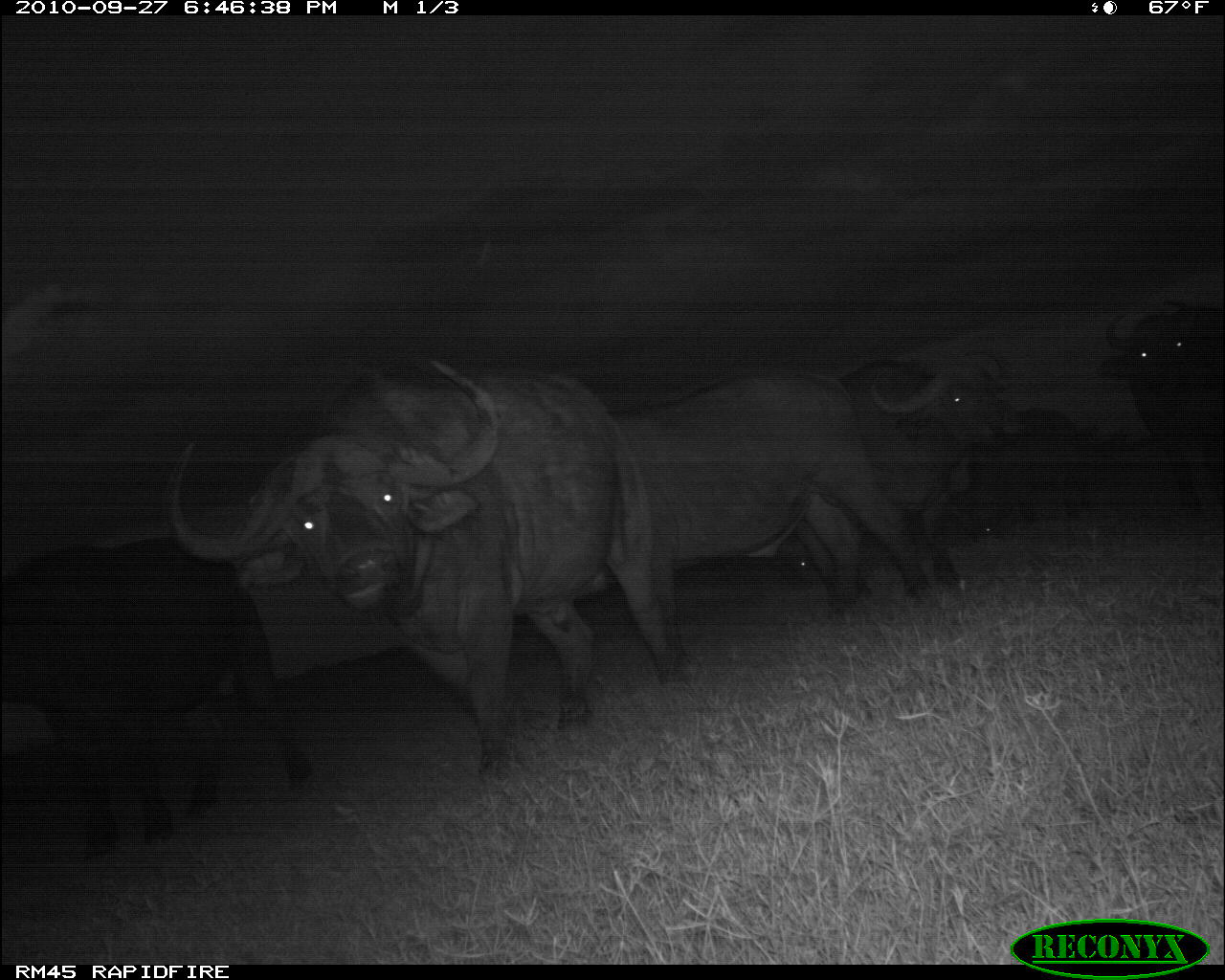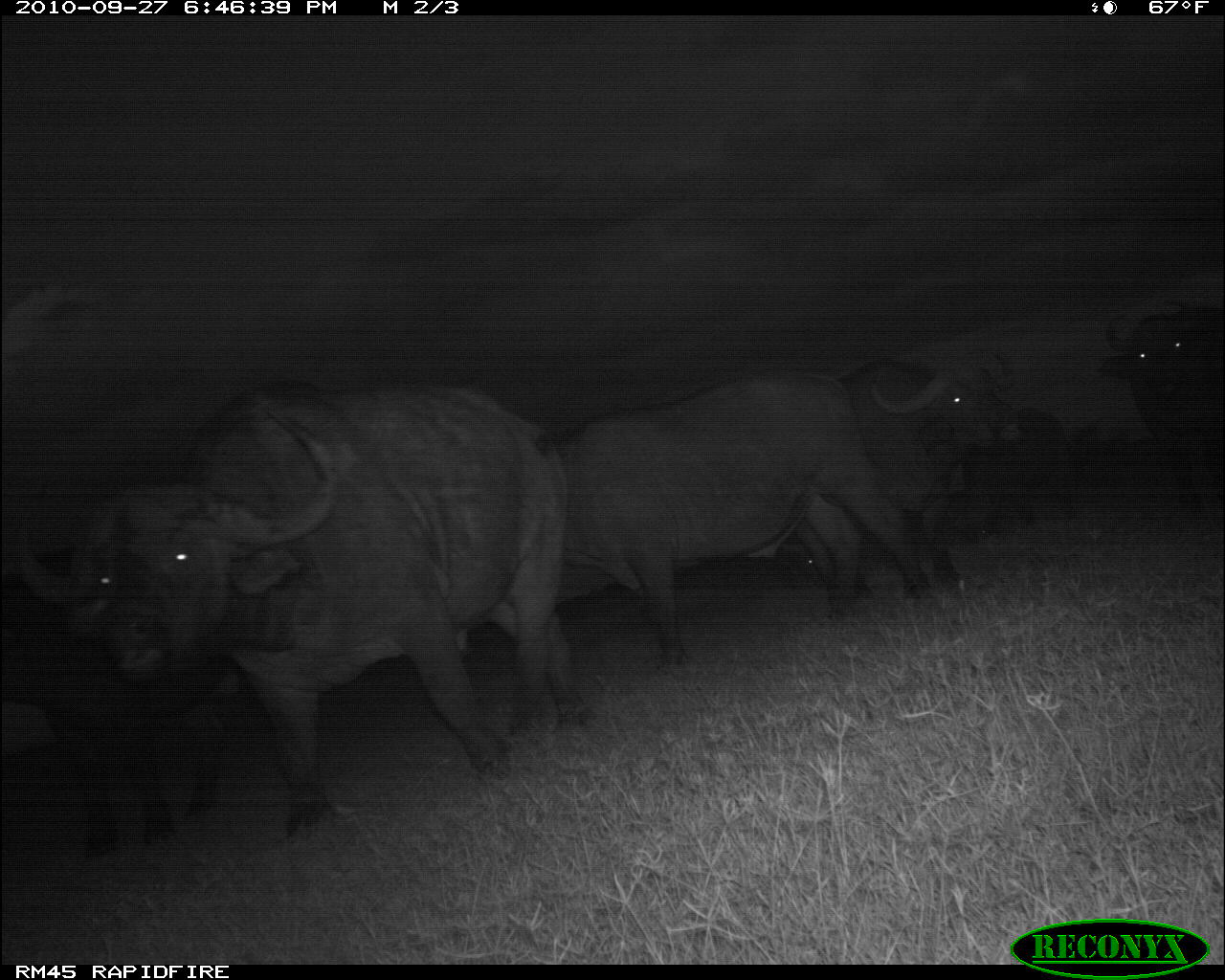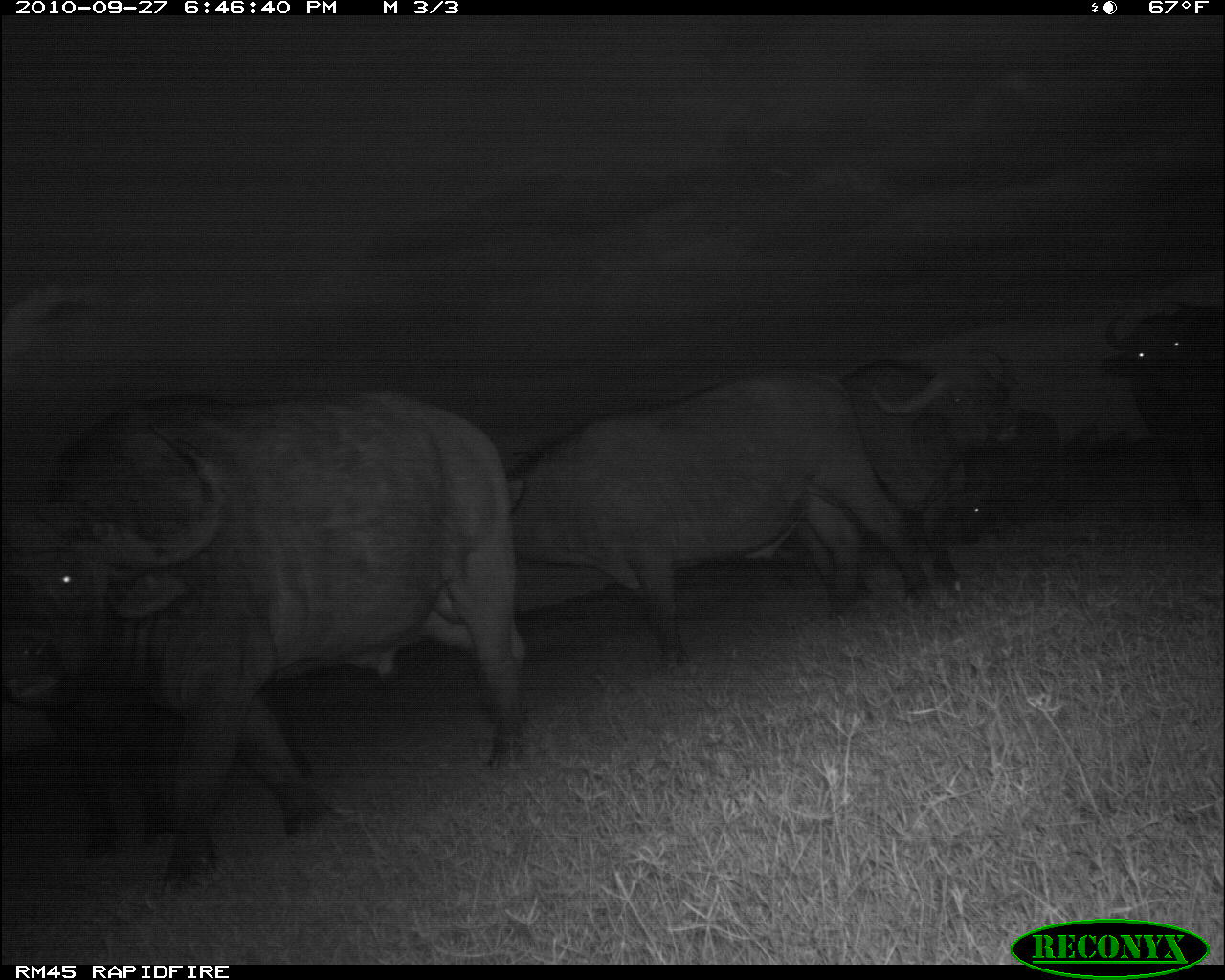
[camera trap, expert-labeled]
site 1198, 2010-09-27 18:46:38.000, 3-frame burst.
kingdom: Animalia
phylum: Chordata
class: Mammalia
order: Artiodactyla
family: Bovidae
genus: Syncerus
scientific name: Syncerus caffer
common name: african buffalo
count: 6